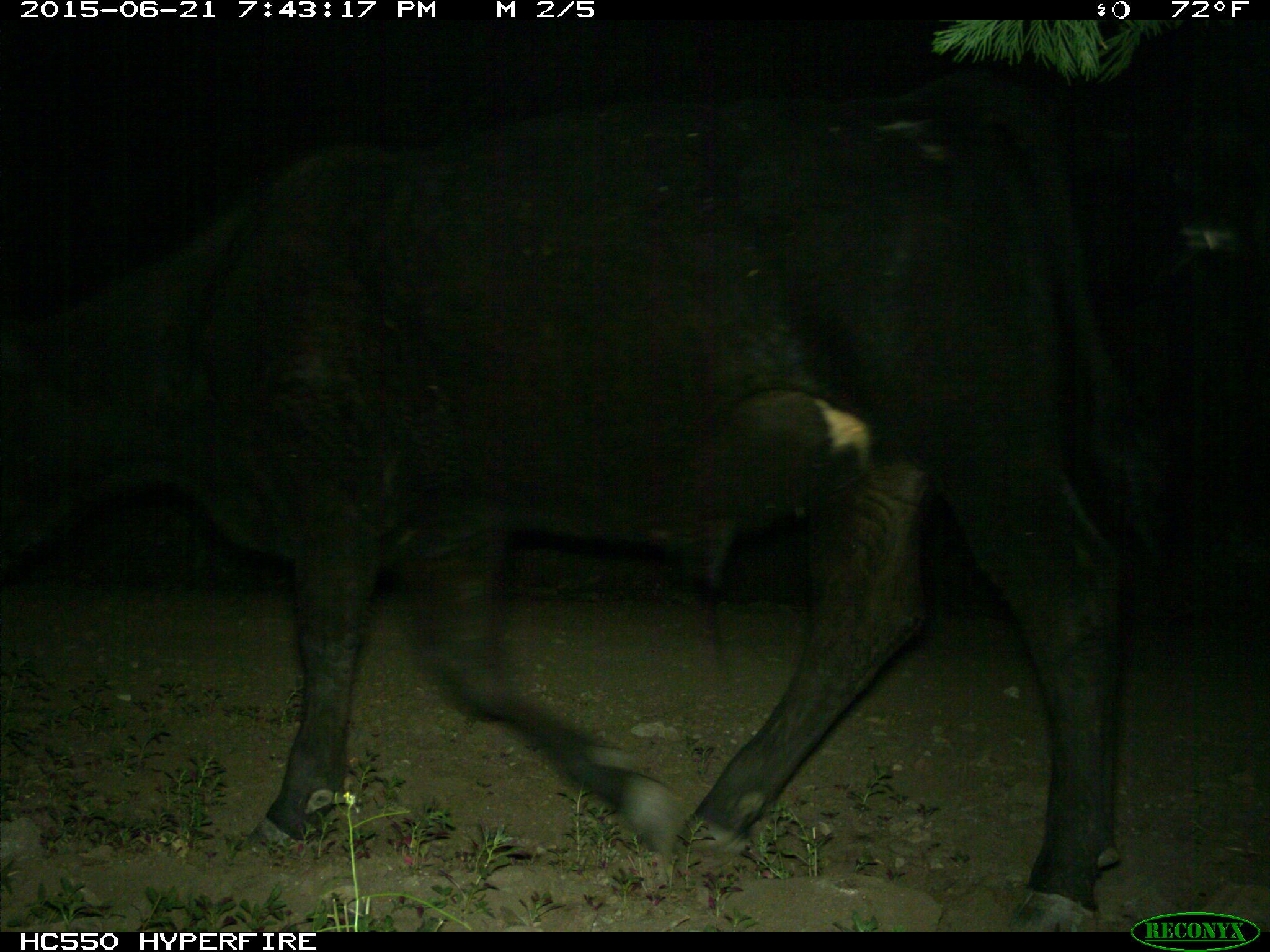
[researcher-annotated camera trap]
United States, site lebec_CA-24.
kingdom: Animalia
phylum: Chordata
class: Mammalia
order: Artiodactyla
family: Bovidae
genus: Bos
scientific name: Bos taurus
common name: domestic cow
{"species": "Bos taurus (domestic cow)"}